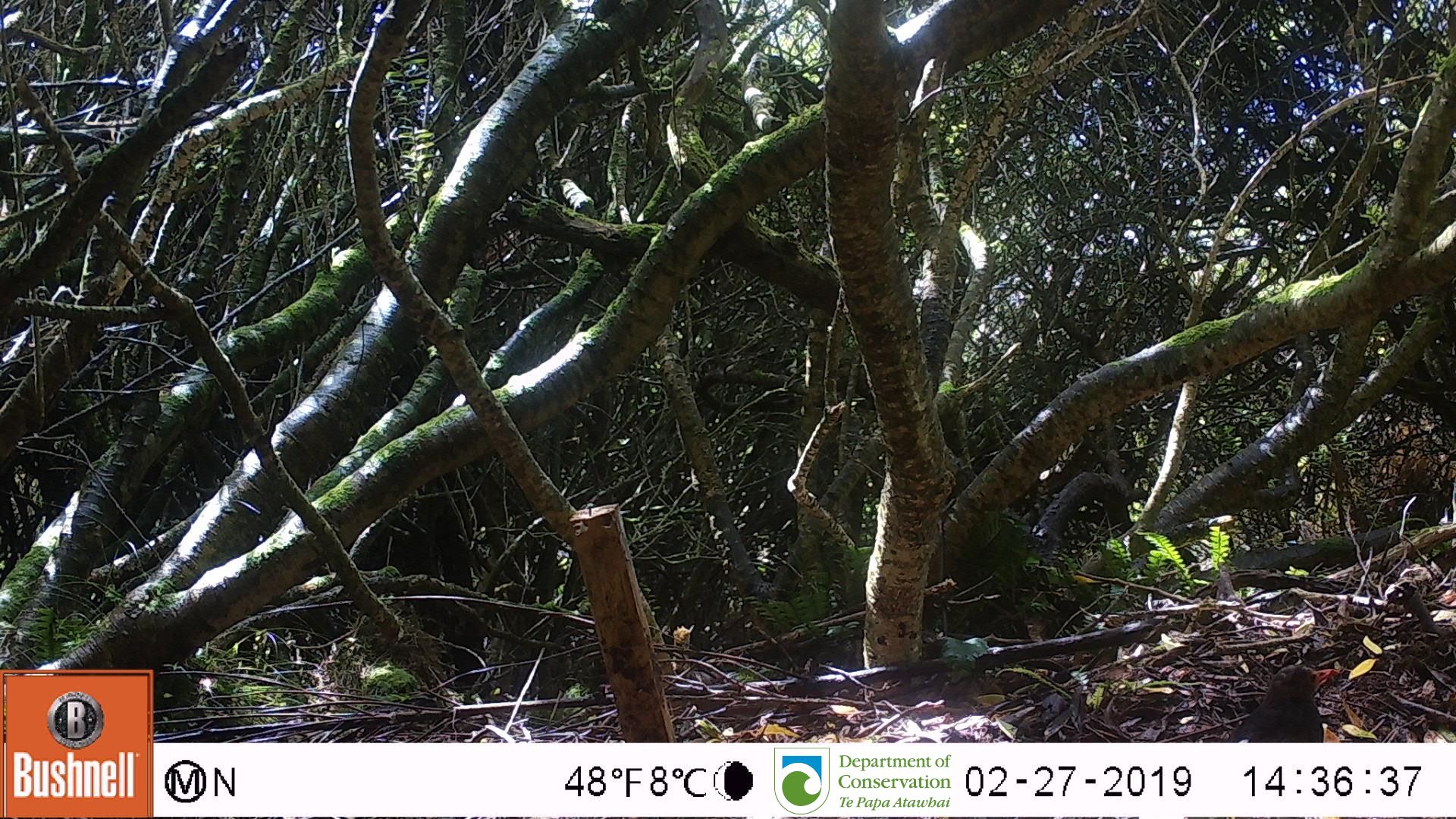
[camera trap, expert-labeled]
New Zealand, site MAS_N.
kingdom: Animalia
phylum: Chordata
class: Aves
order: Passeriformes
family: Turdidae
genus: Turdus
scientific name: Turdus merula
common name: eurasian blackbird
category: blackbird